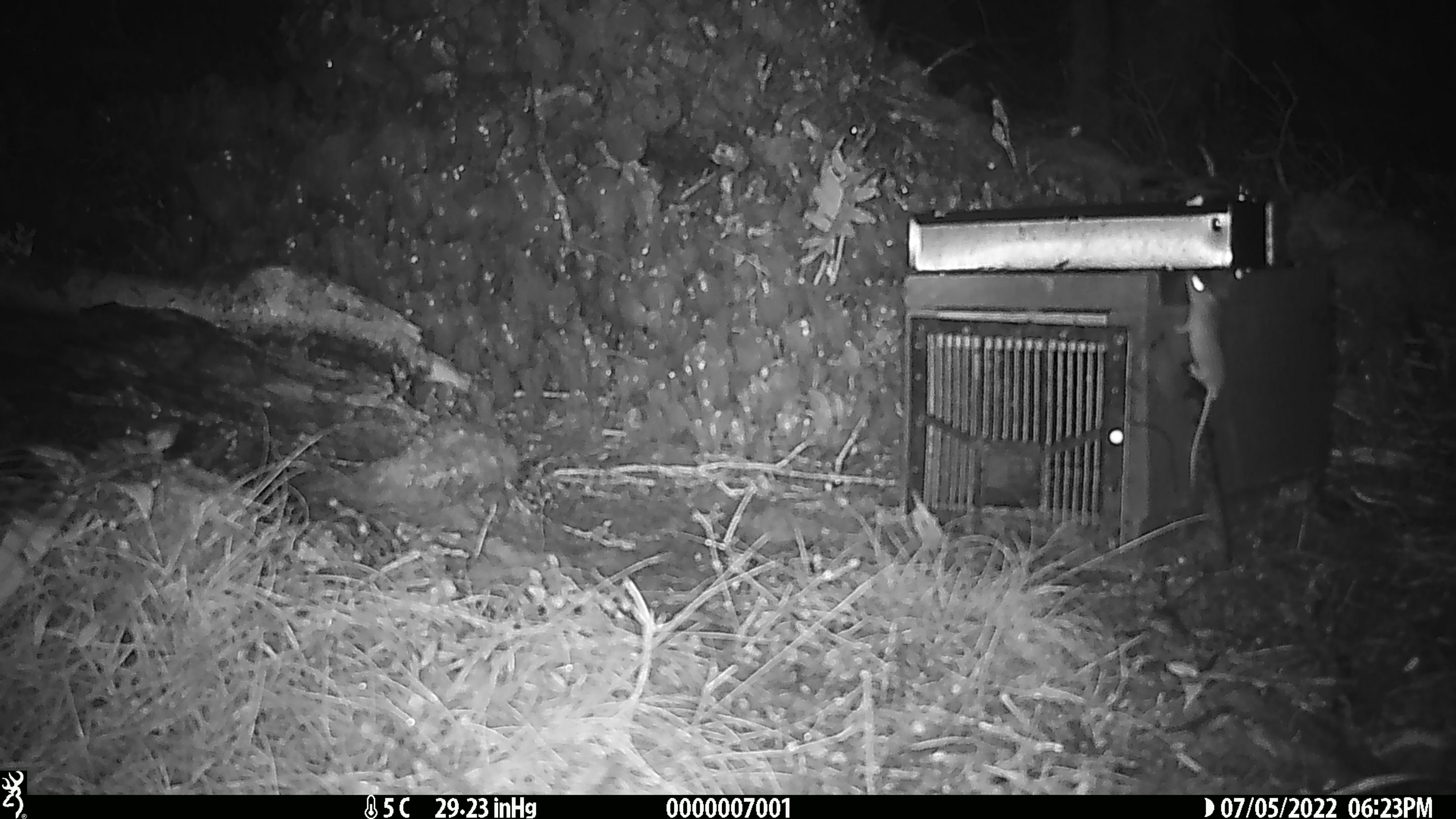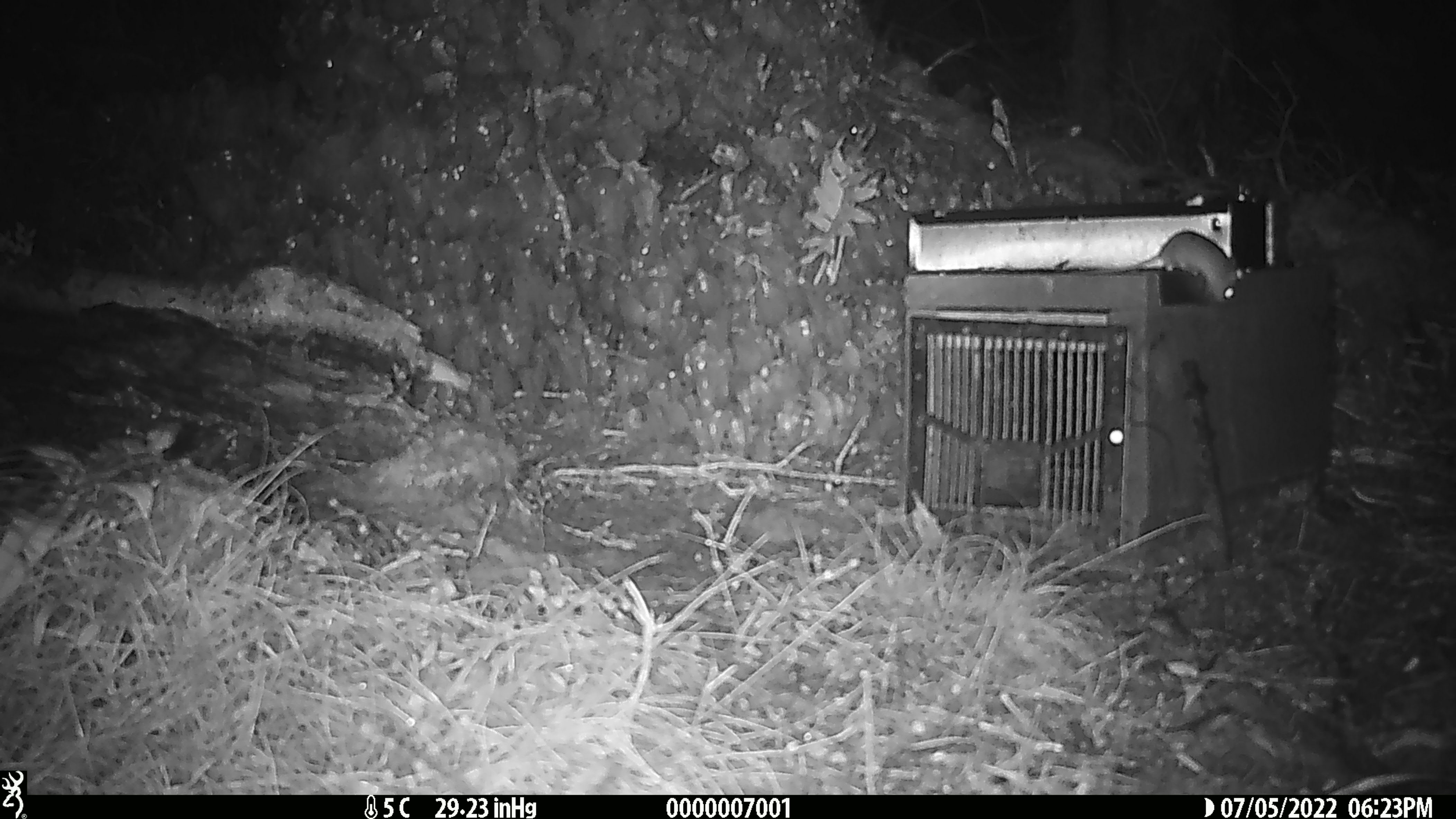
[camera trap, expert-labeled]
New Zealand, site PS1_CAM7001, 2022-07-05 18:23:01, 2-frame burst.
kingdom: Animalia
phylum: Chordata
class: Mammalia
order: Rodentia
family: Muridae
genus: Mus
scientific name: Mus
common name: mouse